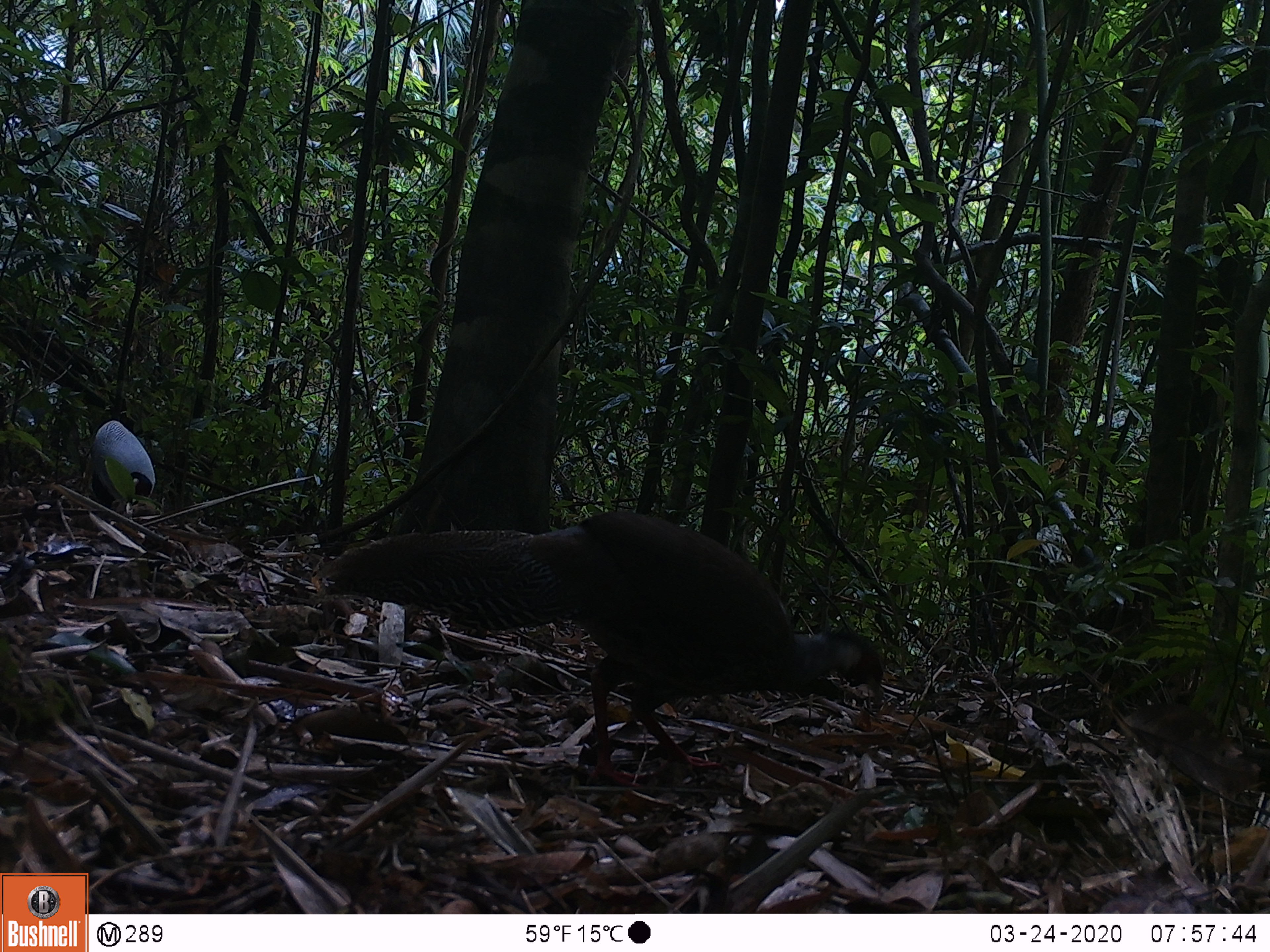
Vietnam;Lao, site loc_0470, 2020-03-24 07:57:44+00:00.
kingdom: Animalia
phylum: Chordata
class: Aves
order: Galliformes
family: Phasianidae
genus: Lophura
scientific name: Lophura nycthemera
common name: silver pheasant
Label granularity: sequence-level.